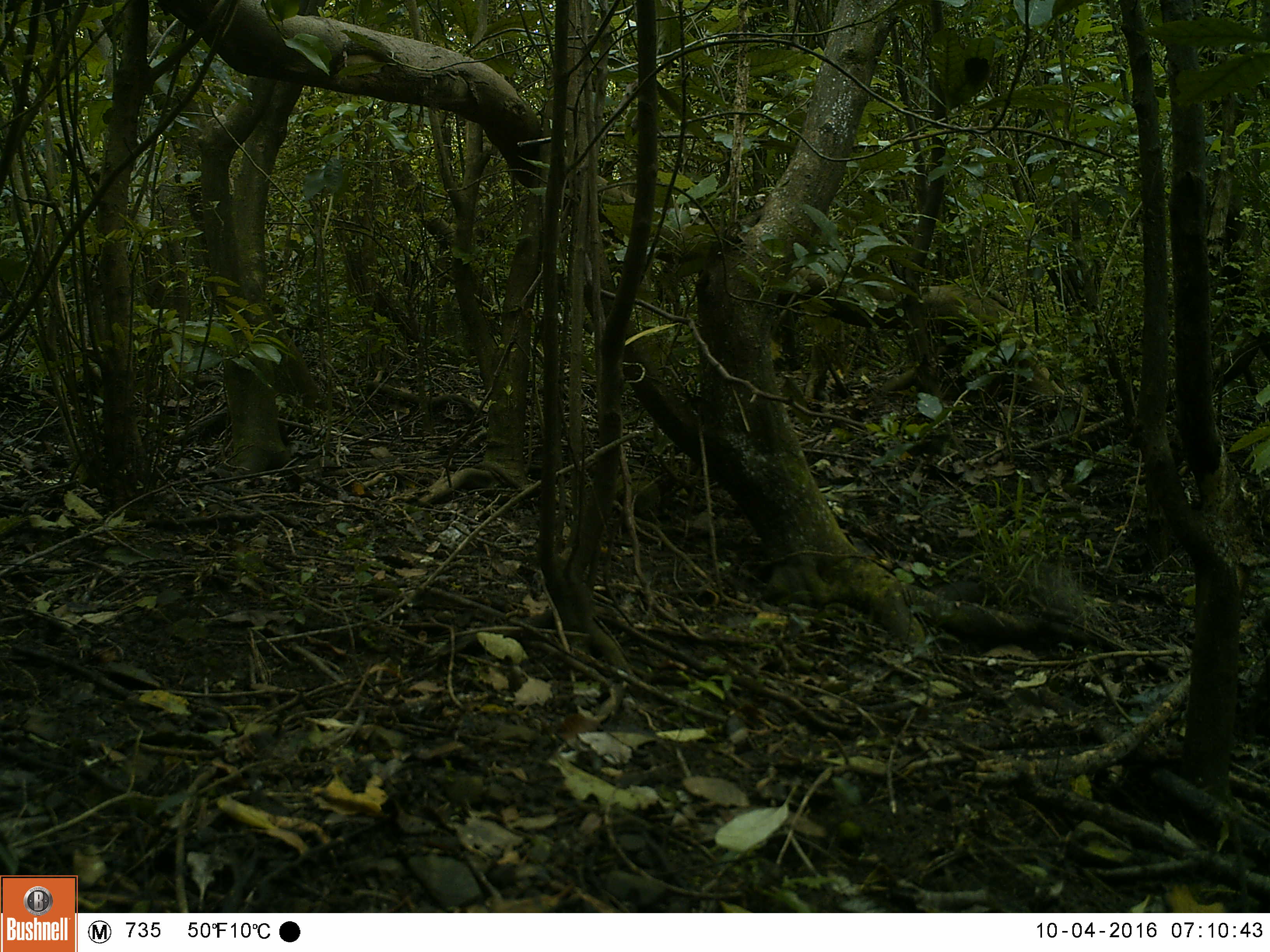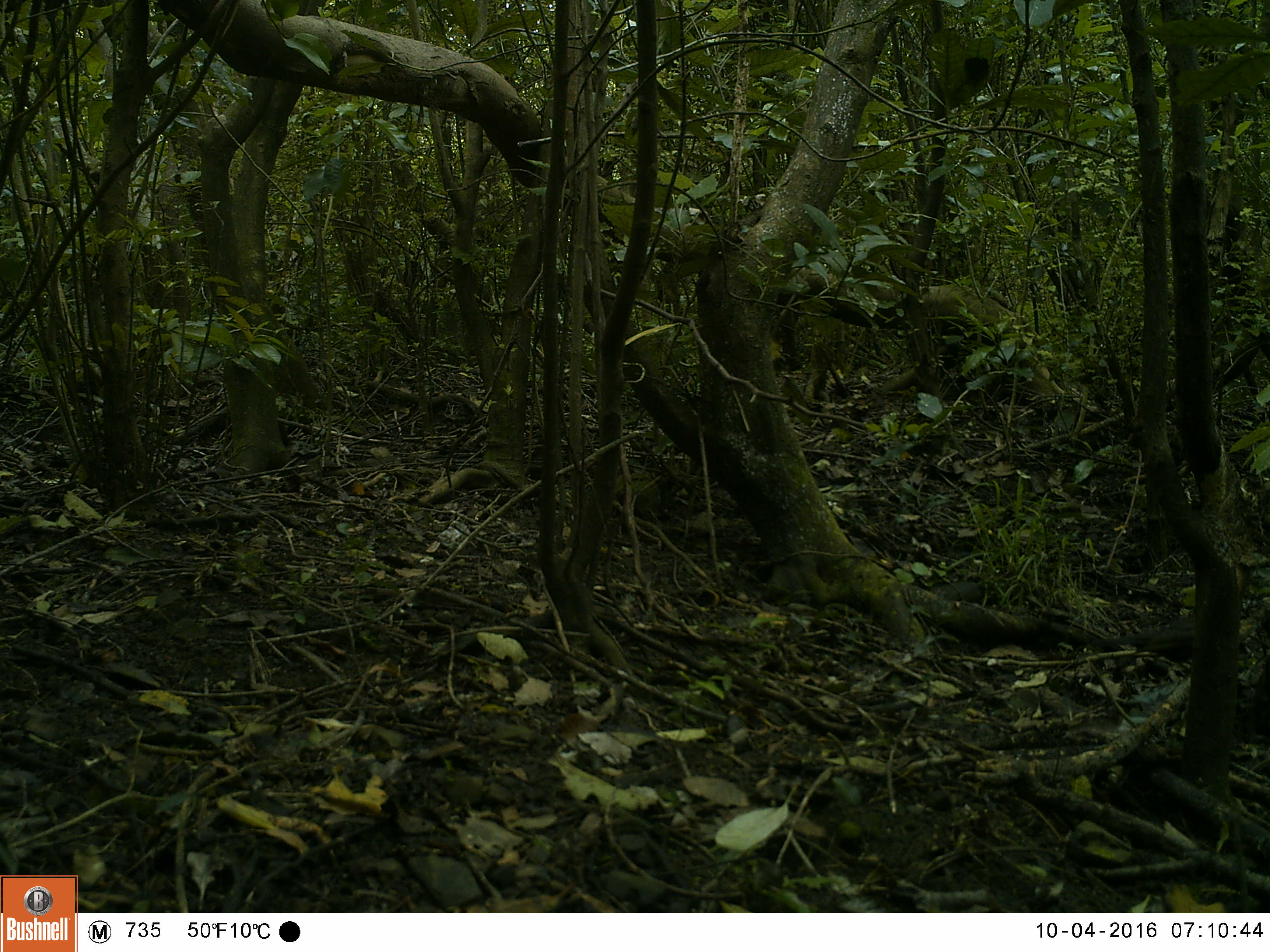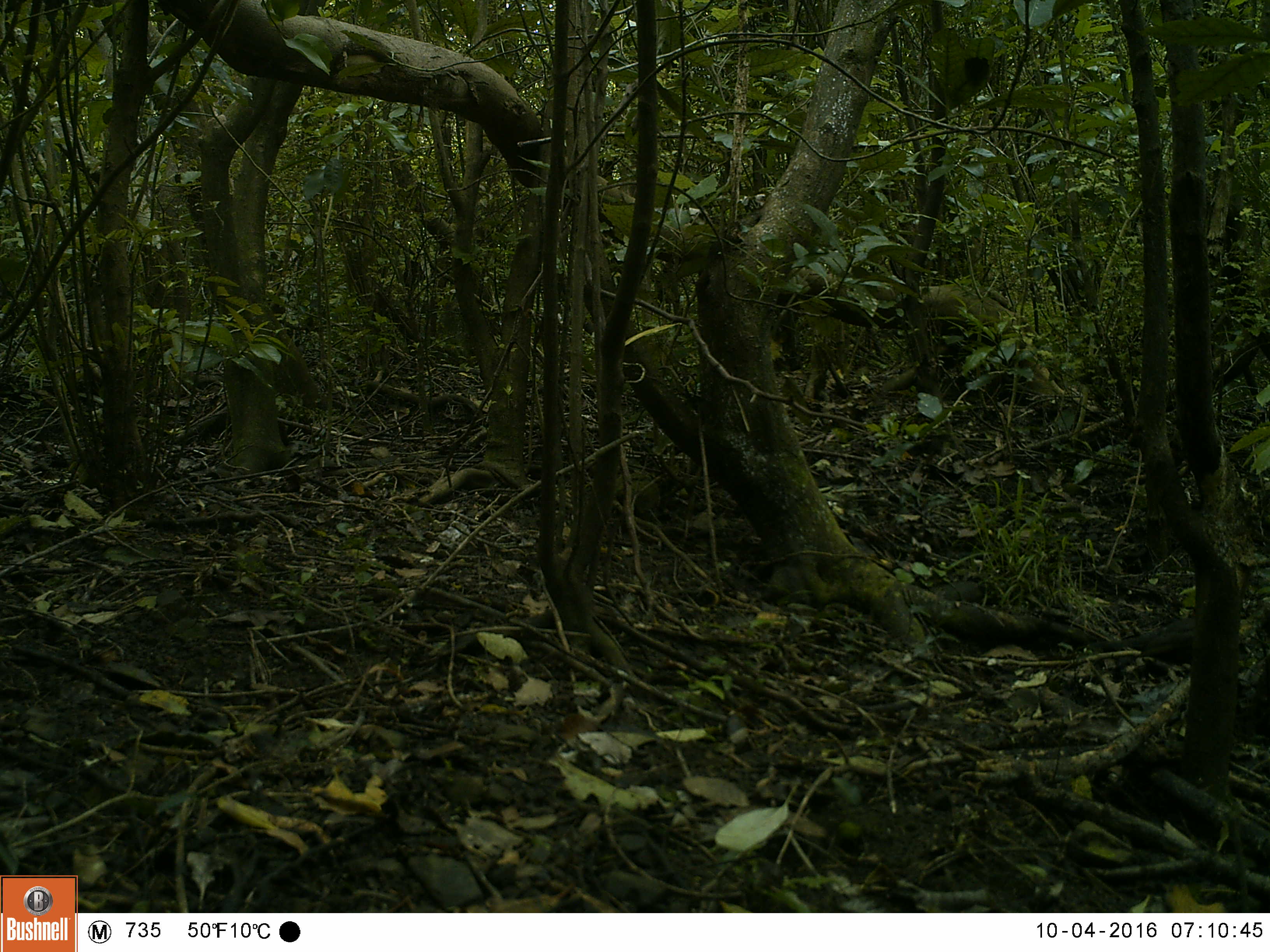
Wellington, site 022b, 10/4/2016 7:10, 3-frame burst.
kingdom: Animalia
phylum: Chordata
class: Aves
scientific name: Aves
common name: bird